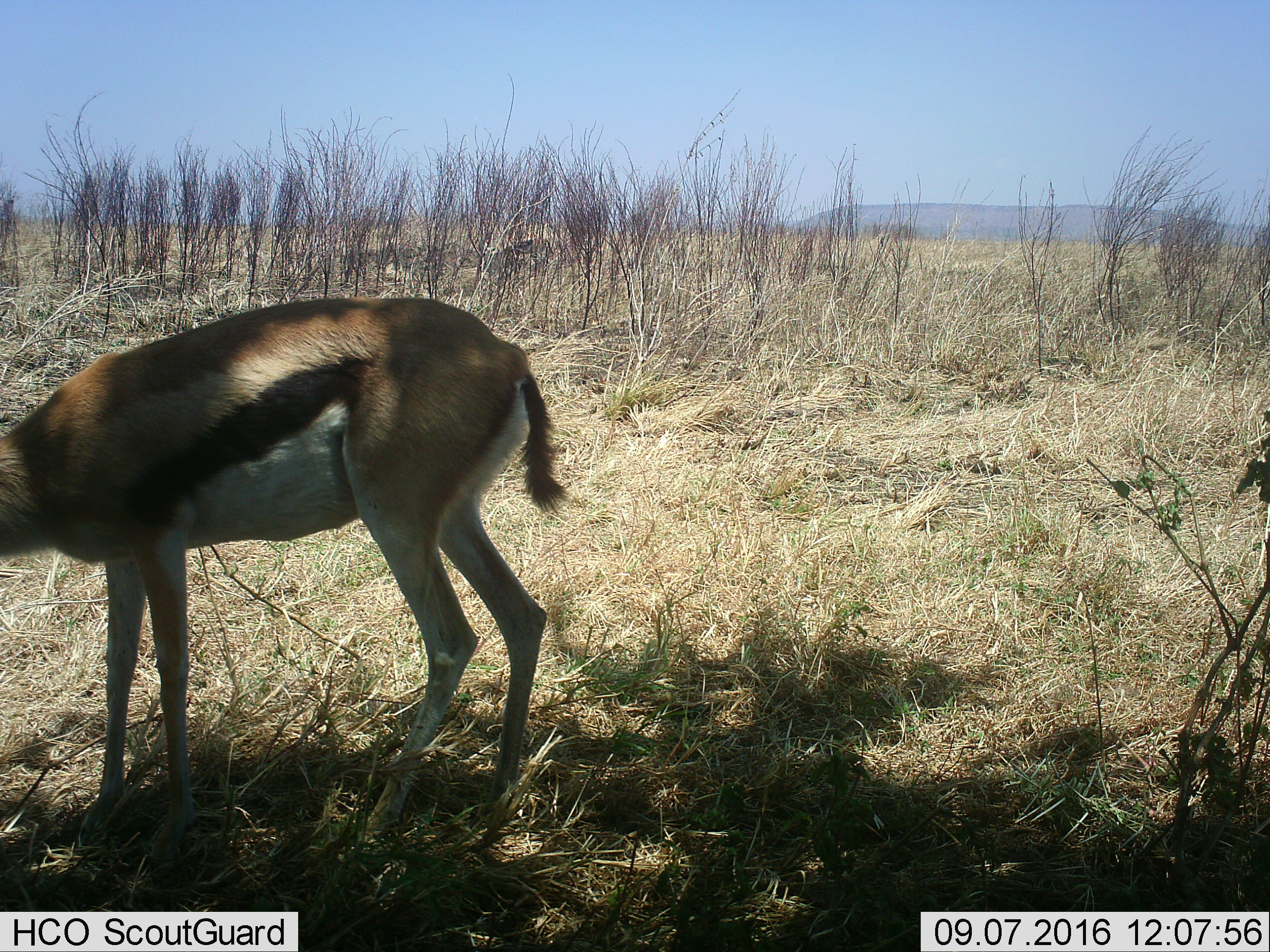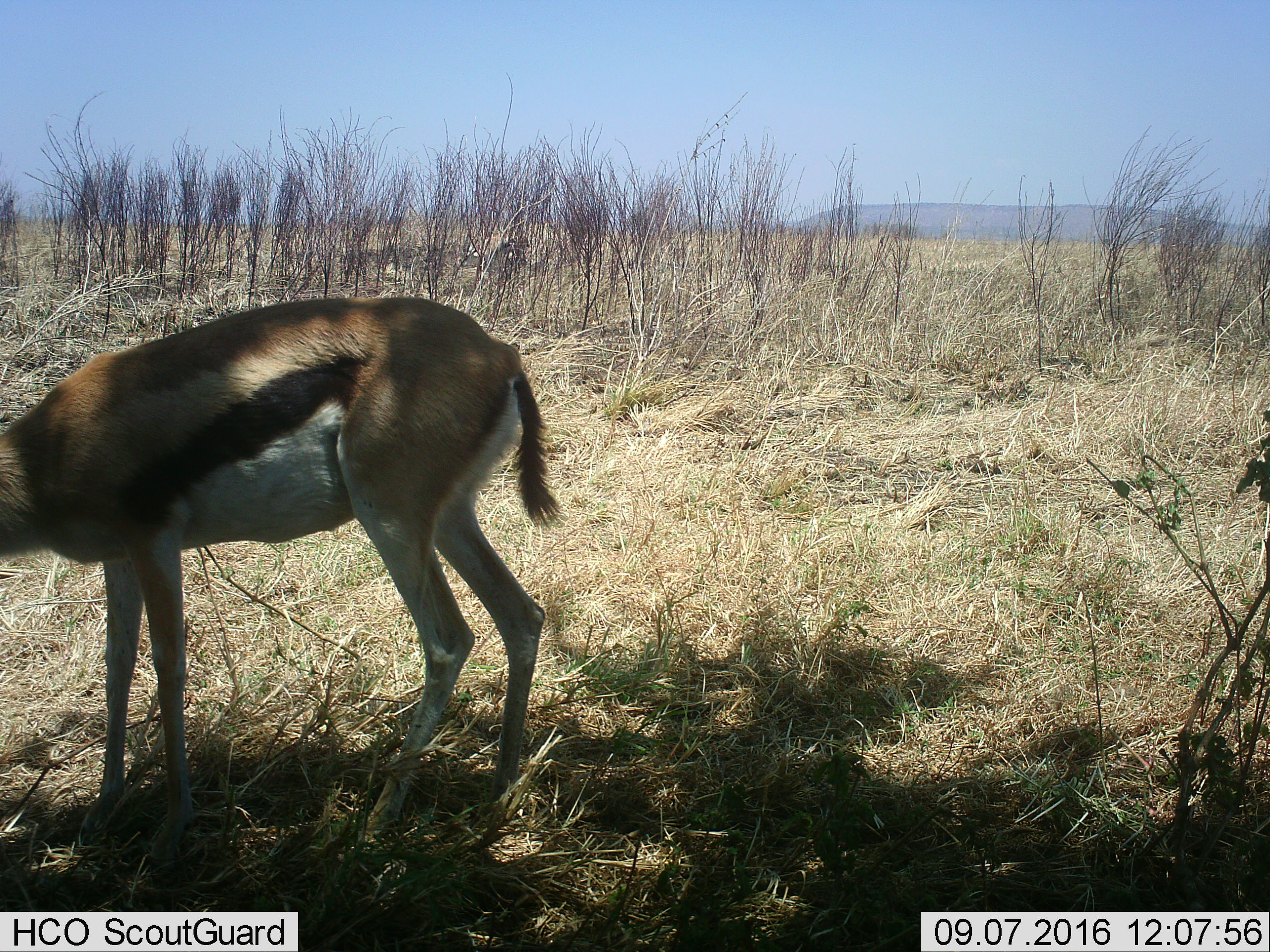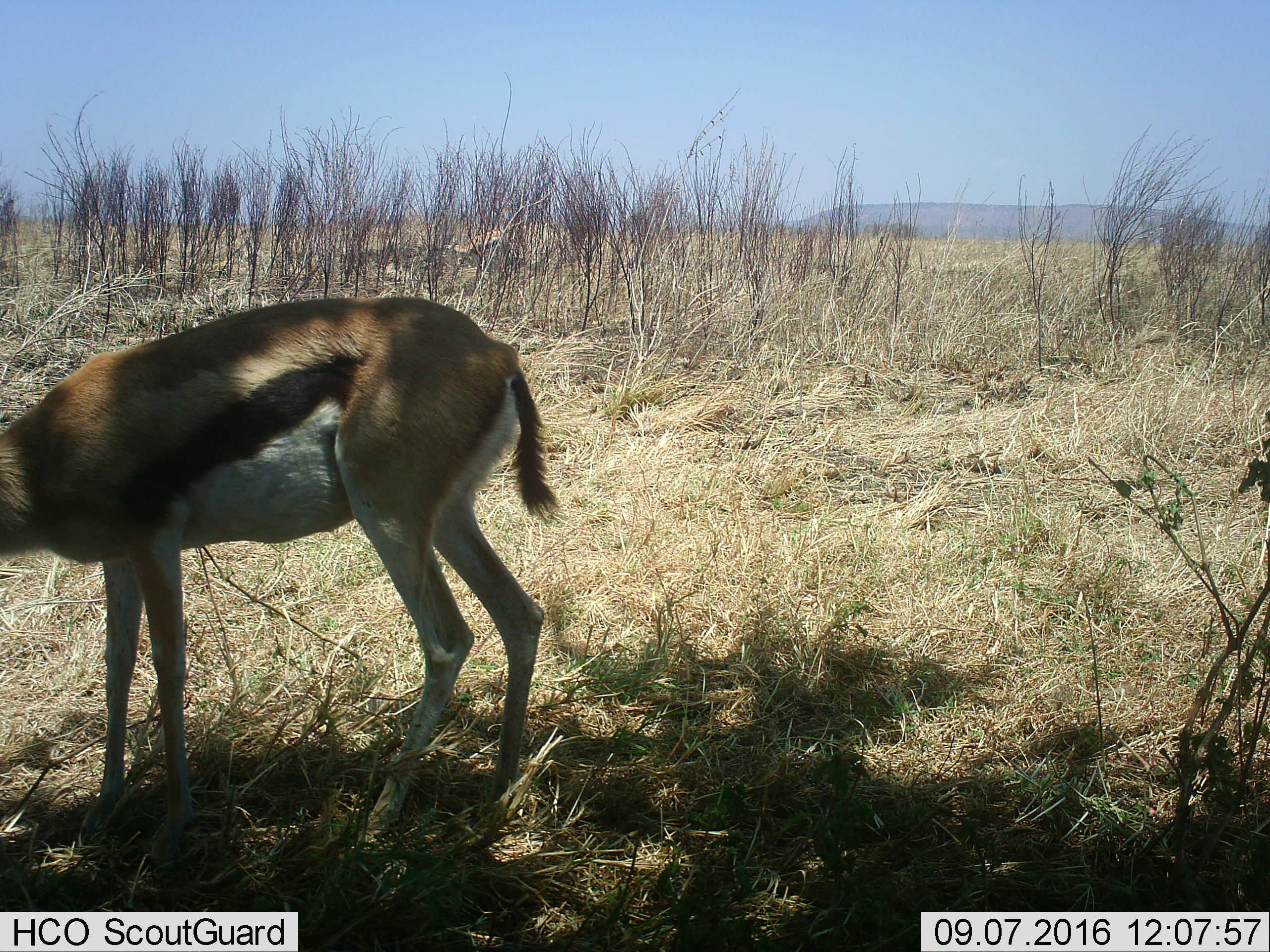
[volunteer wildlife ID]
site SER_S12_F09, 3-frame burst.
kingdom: Animalia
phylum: Chordata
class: Mammalia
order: Artiodactyla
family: Bovidae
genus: Eudorcas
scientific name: Eudorcas thomsonii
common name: thomson's gazelle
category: gazellethomsons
Gazellethomsons (thomson's gazelle) (Eudorcas thomsonii), count 2. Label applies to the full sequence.